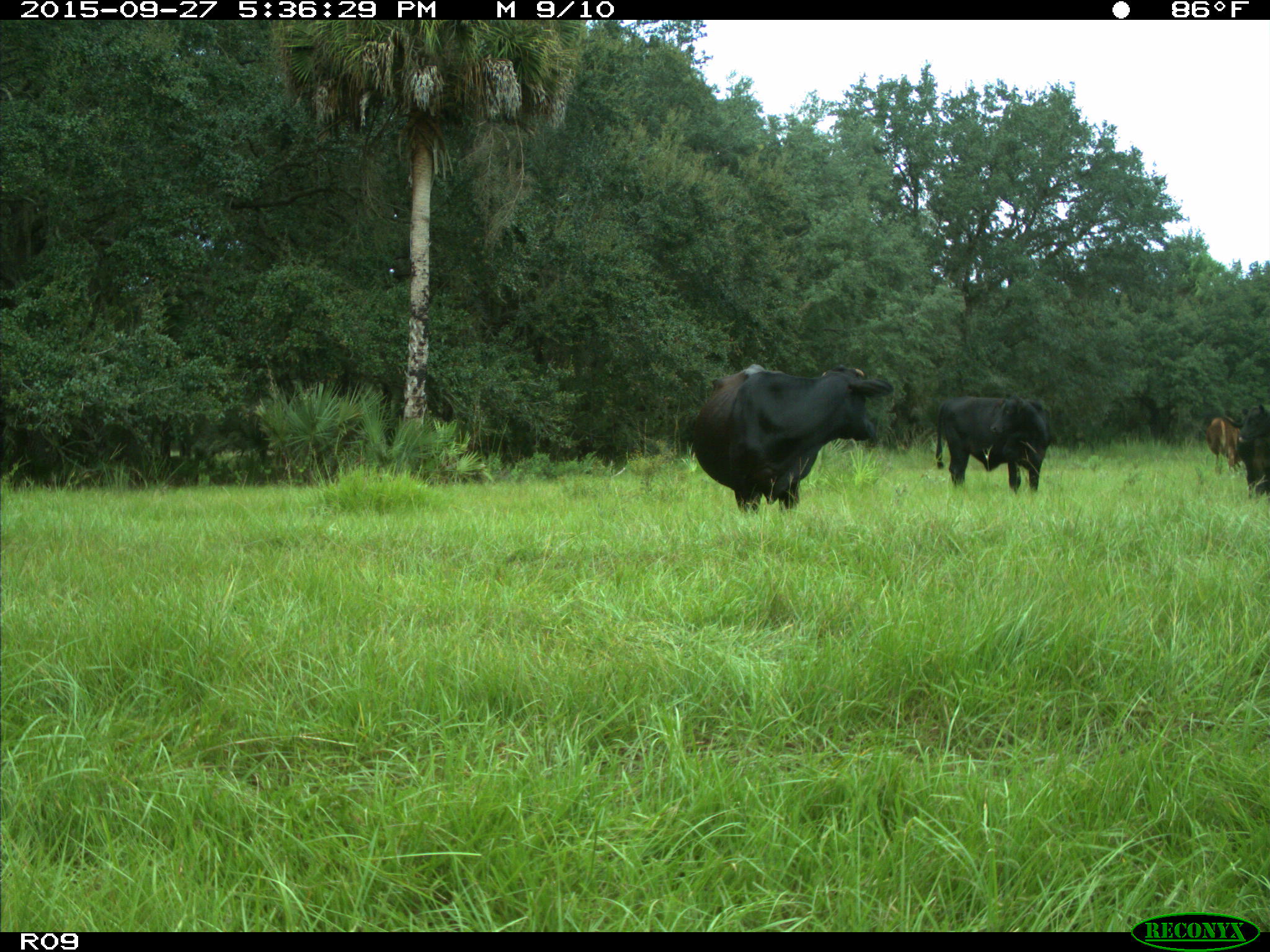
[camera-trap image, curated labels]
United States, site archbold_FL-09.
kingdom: Animalia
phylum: Chordata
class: Mammalia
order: Artiodactyla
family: Bovidae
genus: Bos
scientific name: Bos taurus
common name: domestic cow